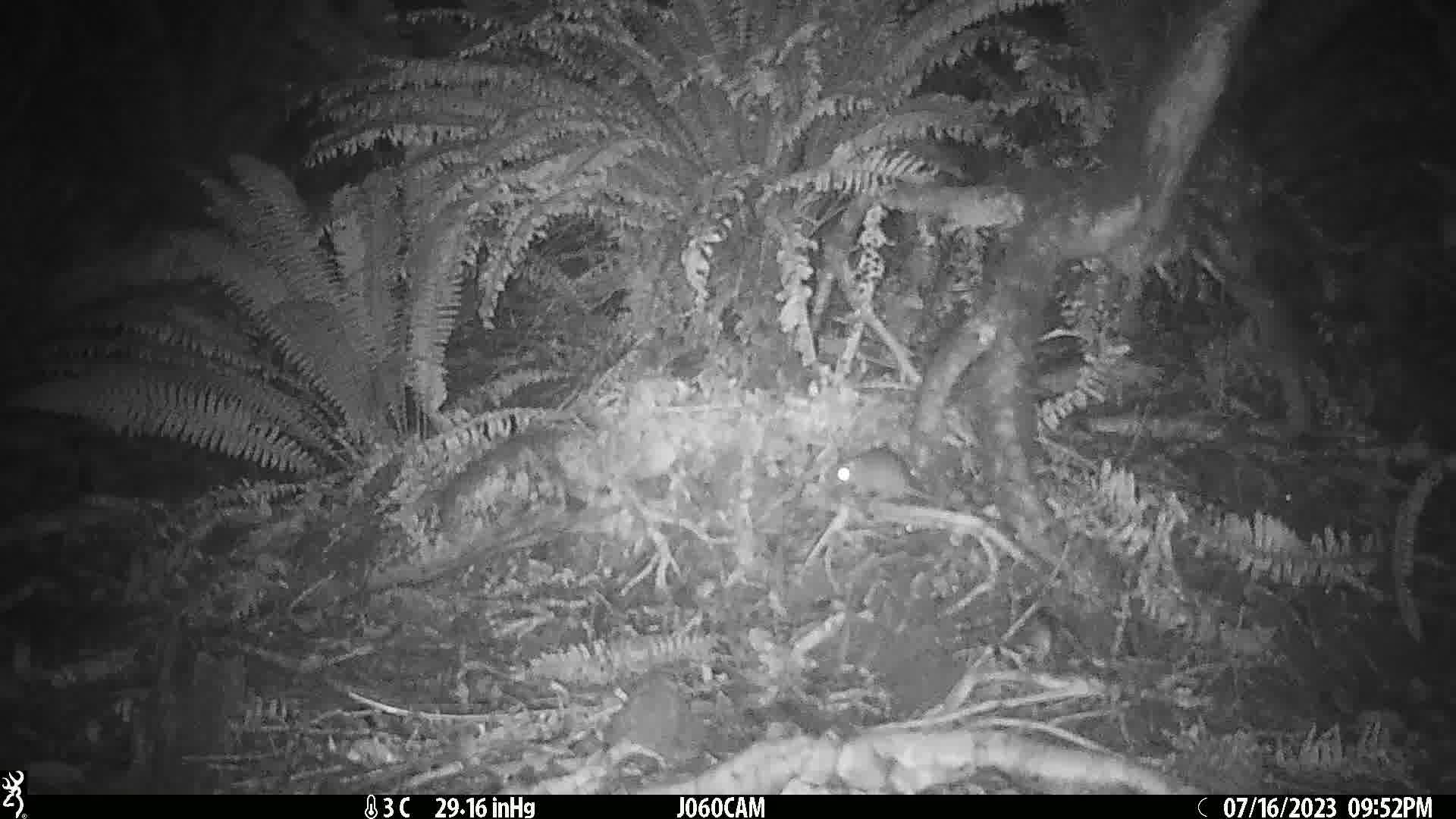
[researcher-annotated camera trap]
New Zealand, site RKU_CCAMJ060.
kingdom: Animalia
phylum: Chordata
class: Mammalia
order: Rodentia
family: Muridae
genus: Rattus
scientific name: Rattus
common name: rat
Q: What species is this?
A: Rat (Rattus).